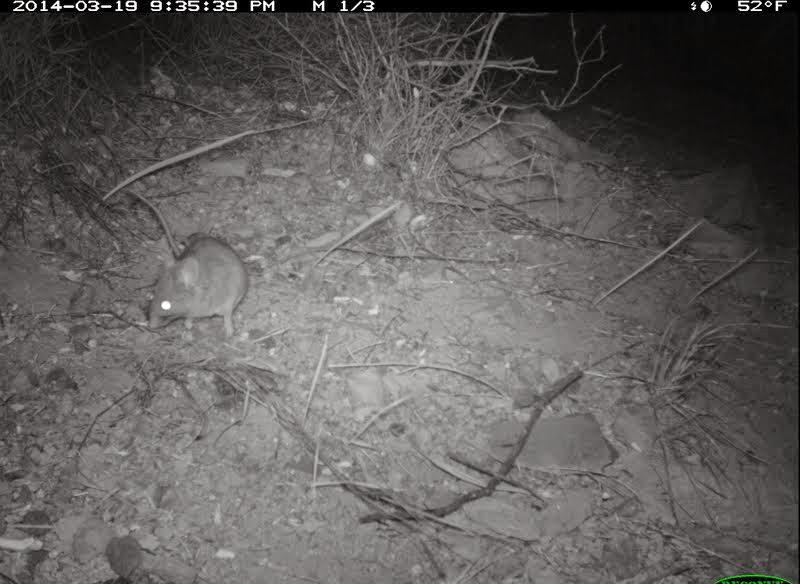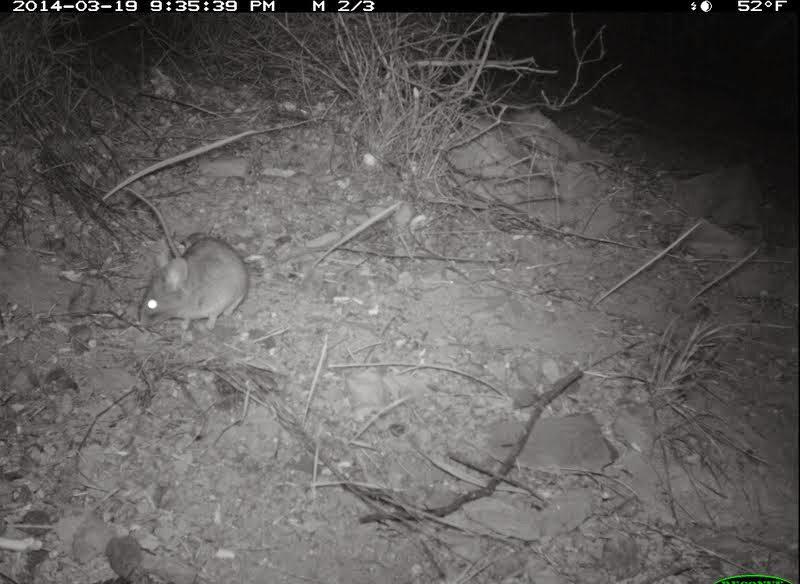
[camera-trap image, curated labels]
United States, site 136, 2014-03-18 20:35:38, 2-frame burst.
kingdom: Animalia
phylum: Chordata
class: Mammalia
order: Rodentia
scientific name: Rodentia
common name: rodent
Rodent (Rodentia).